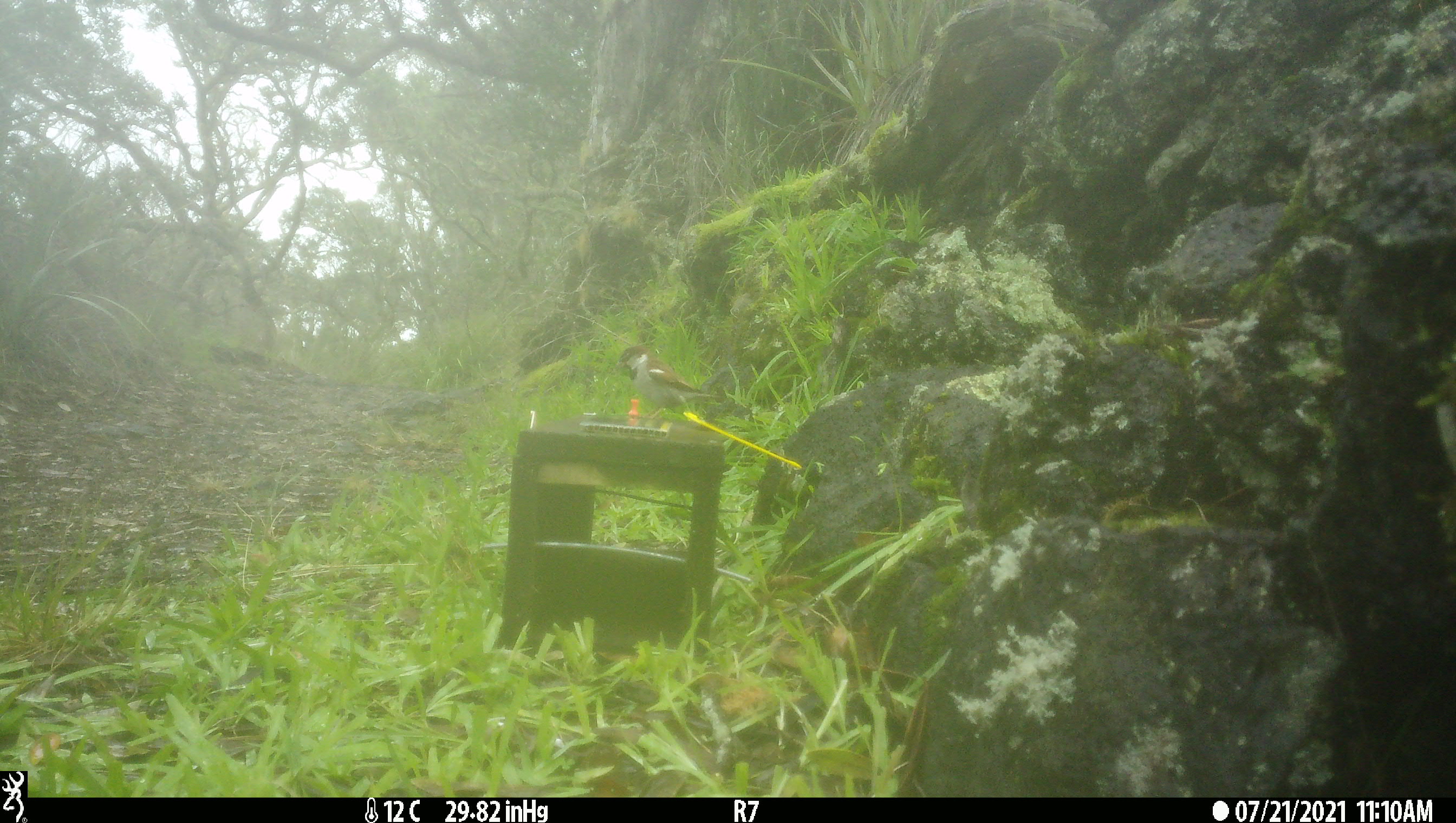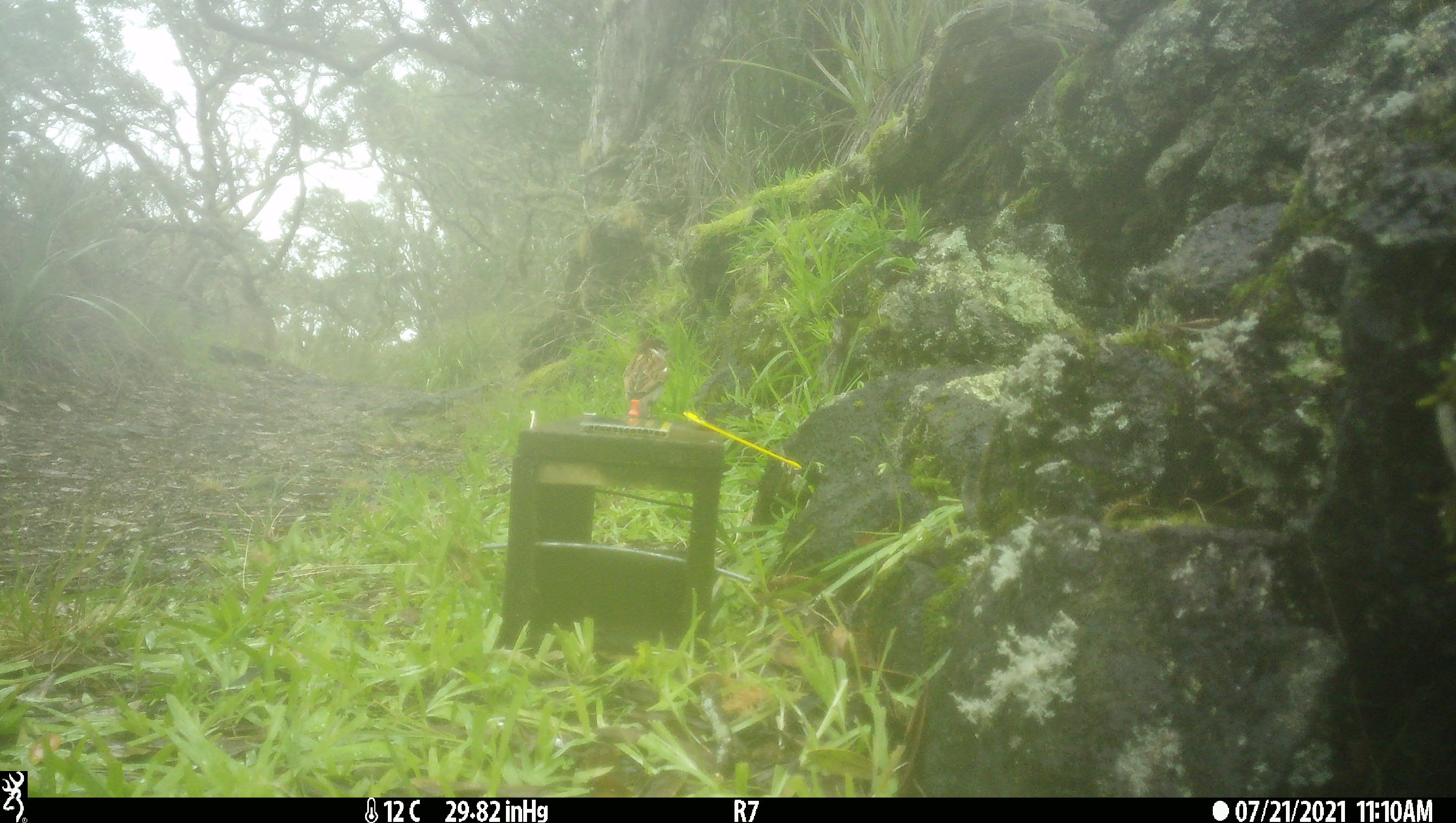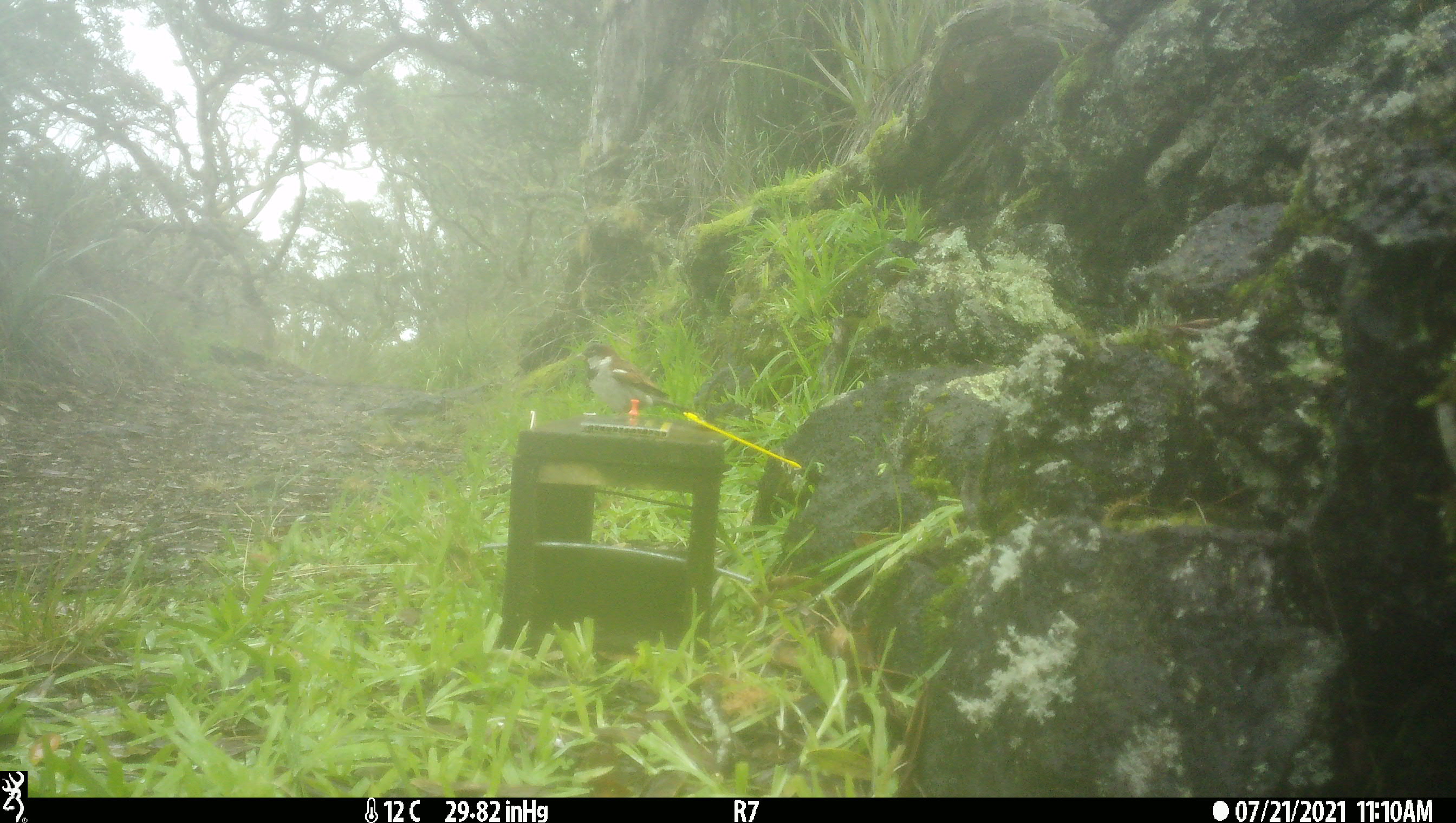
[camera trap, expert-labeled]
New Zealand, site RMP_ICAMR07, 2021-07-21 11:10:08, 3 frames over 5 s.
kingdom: Animalia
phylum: Chordata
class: Aves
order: Passeriformes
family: Passeridae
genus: Passer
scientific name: Passer domesticus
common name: house sparrow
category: sparrow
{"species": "sparrow (house sparrow) (Passer domesticus)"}